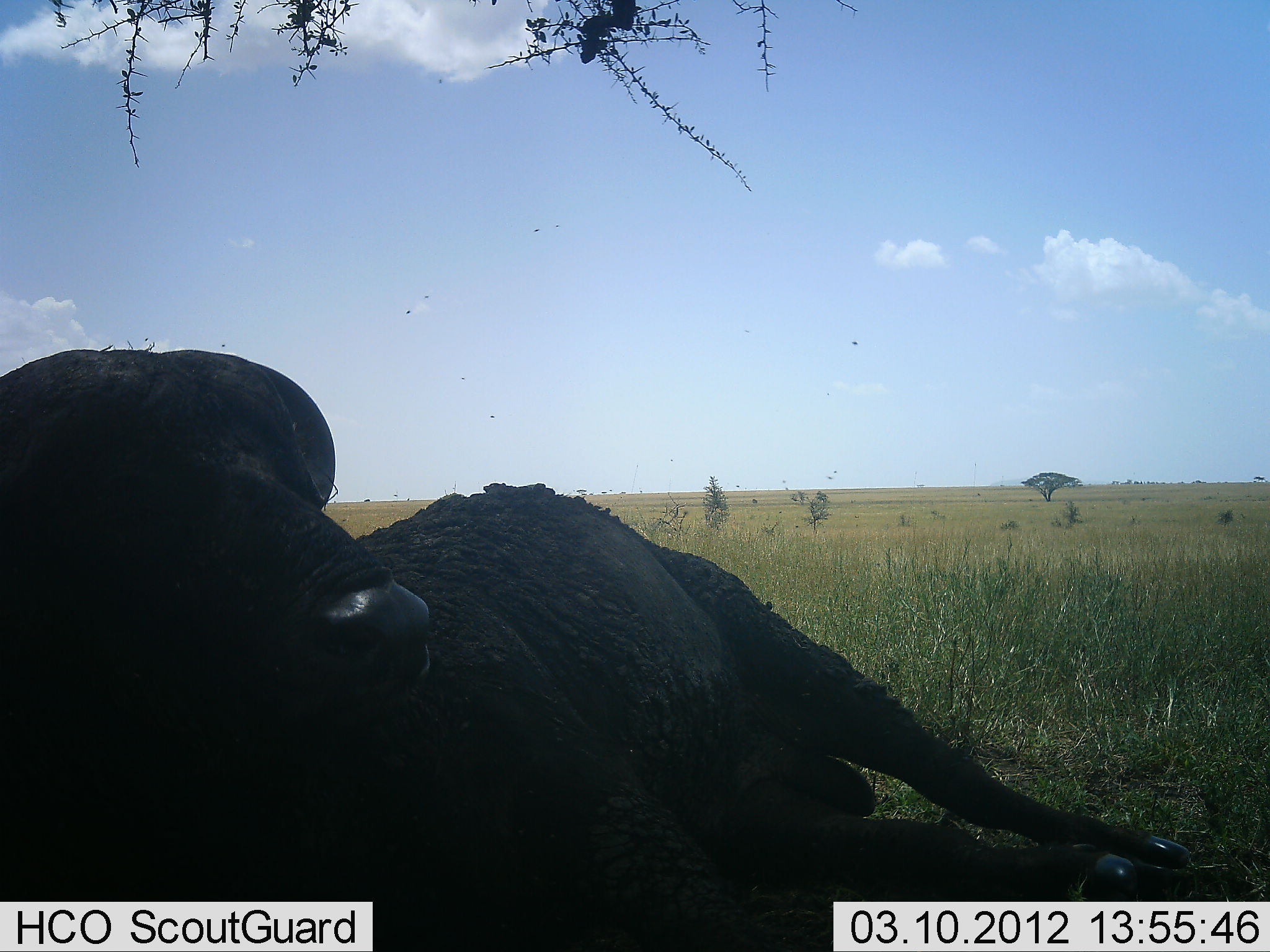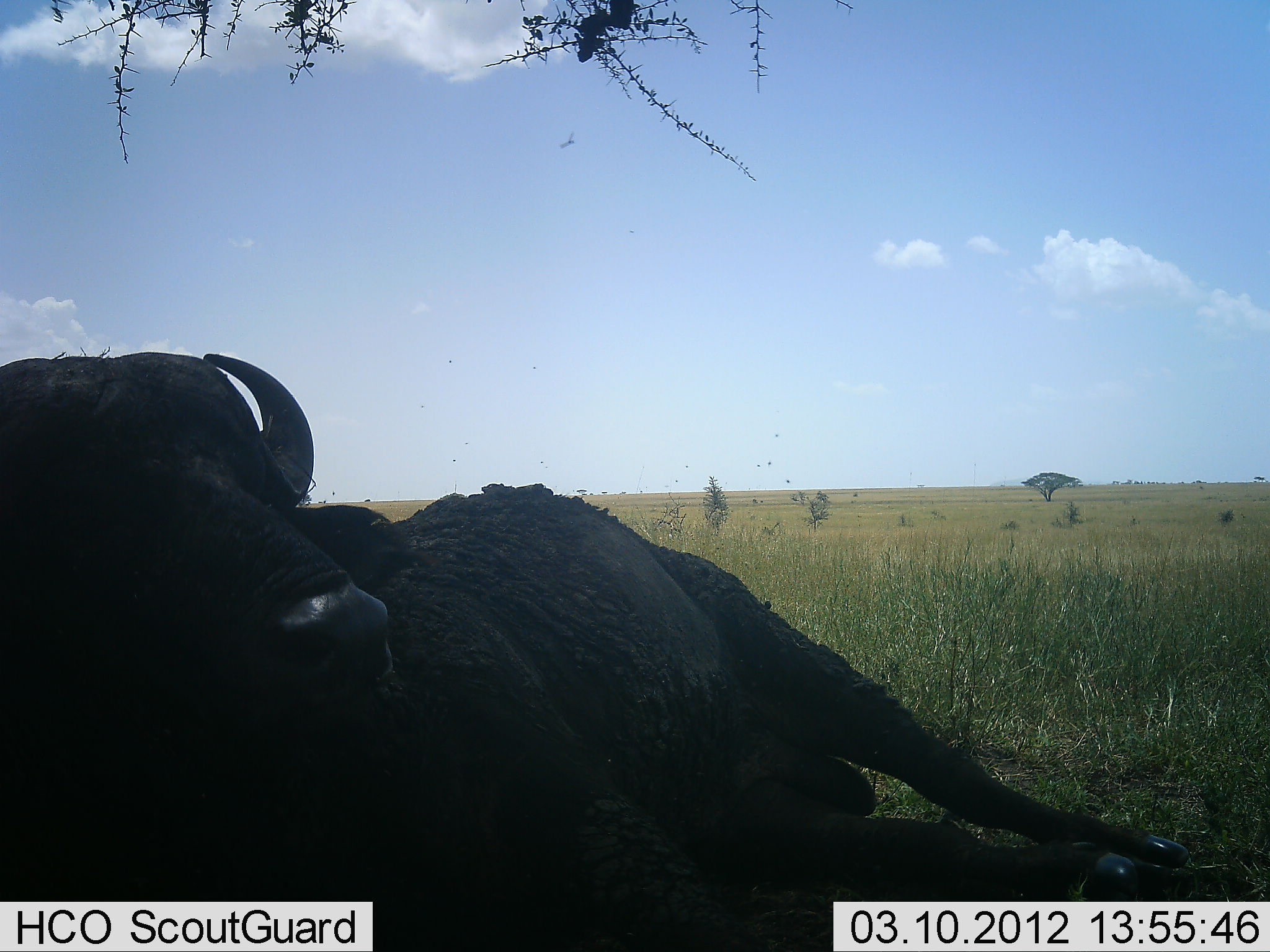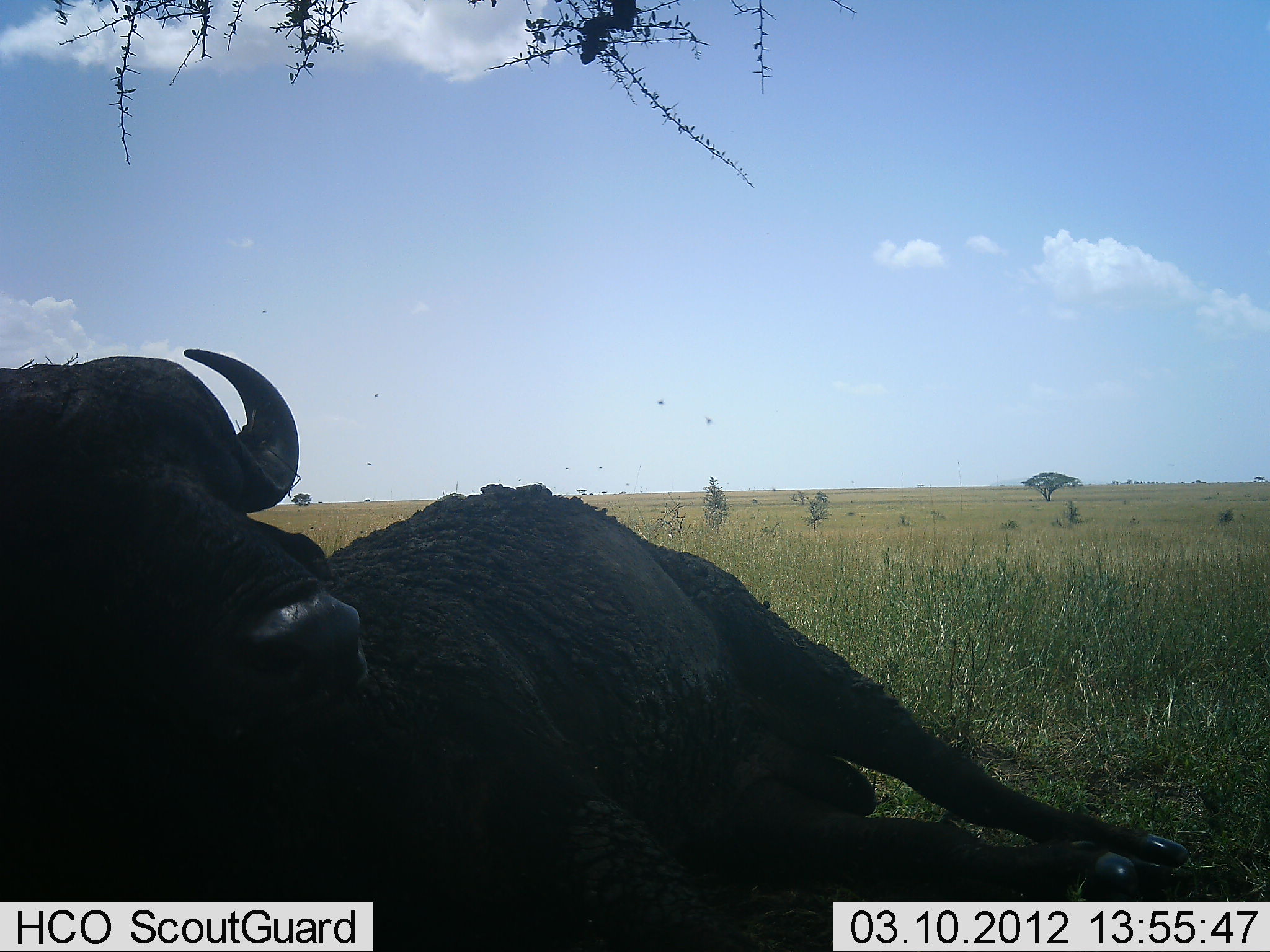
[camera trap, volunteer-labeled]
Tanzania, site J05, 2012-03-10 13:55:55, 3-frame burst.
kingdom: Animalia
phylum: Chordata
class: Mammalia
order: Artiodactyla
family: Bovidae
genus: Syncerus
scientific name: Syncerus caffer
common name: cape buffalo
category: buffalo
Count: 1.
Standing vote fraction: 0%.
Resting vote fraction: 100%.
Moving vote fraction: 0%.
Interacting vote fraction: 0%.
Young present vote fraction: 0%.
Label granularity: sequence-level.